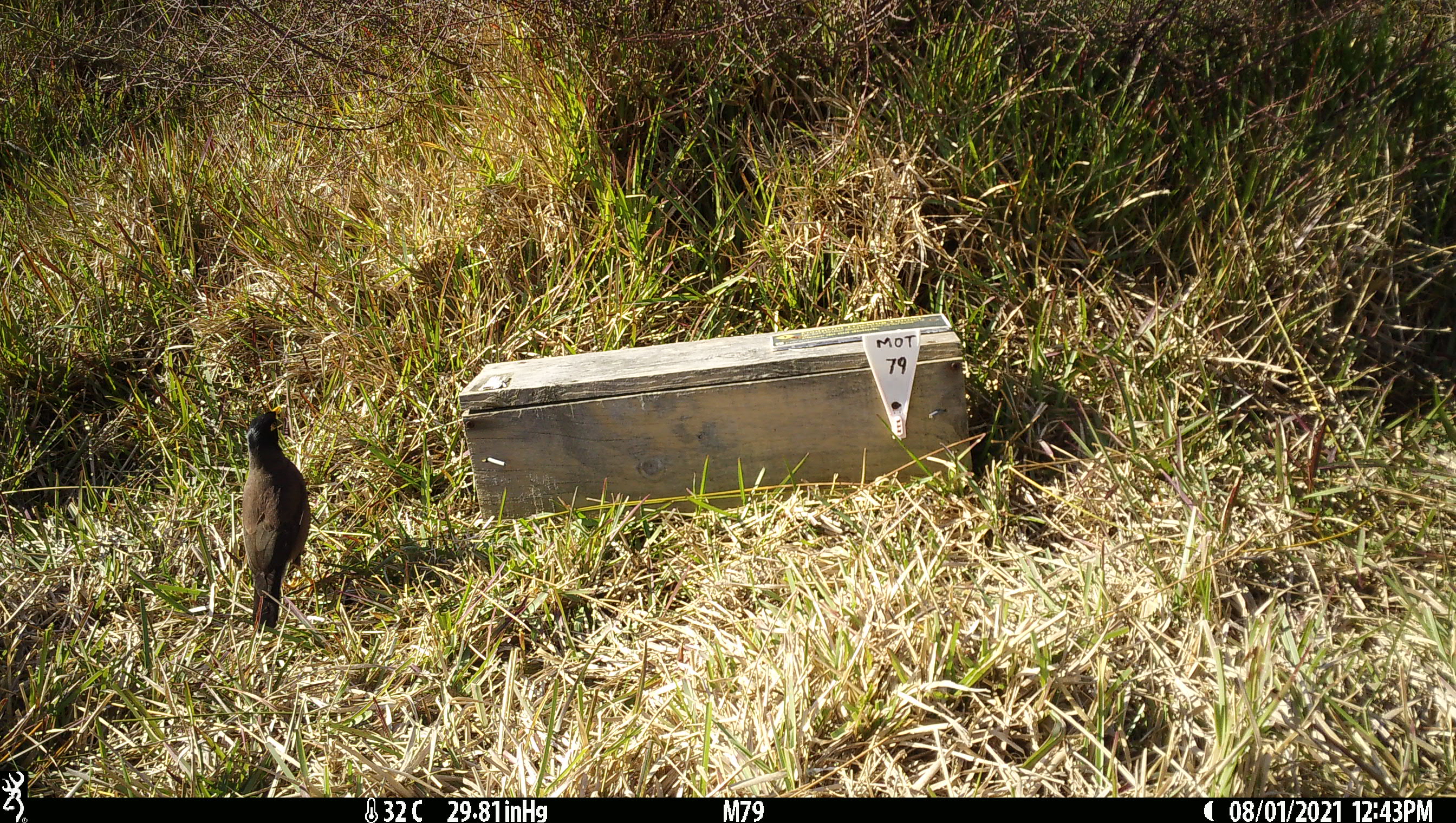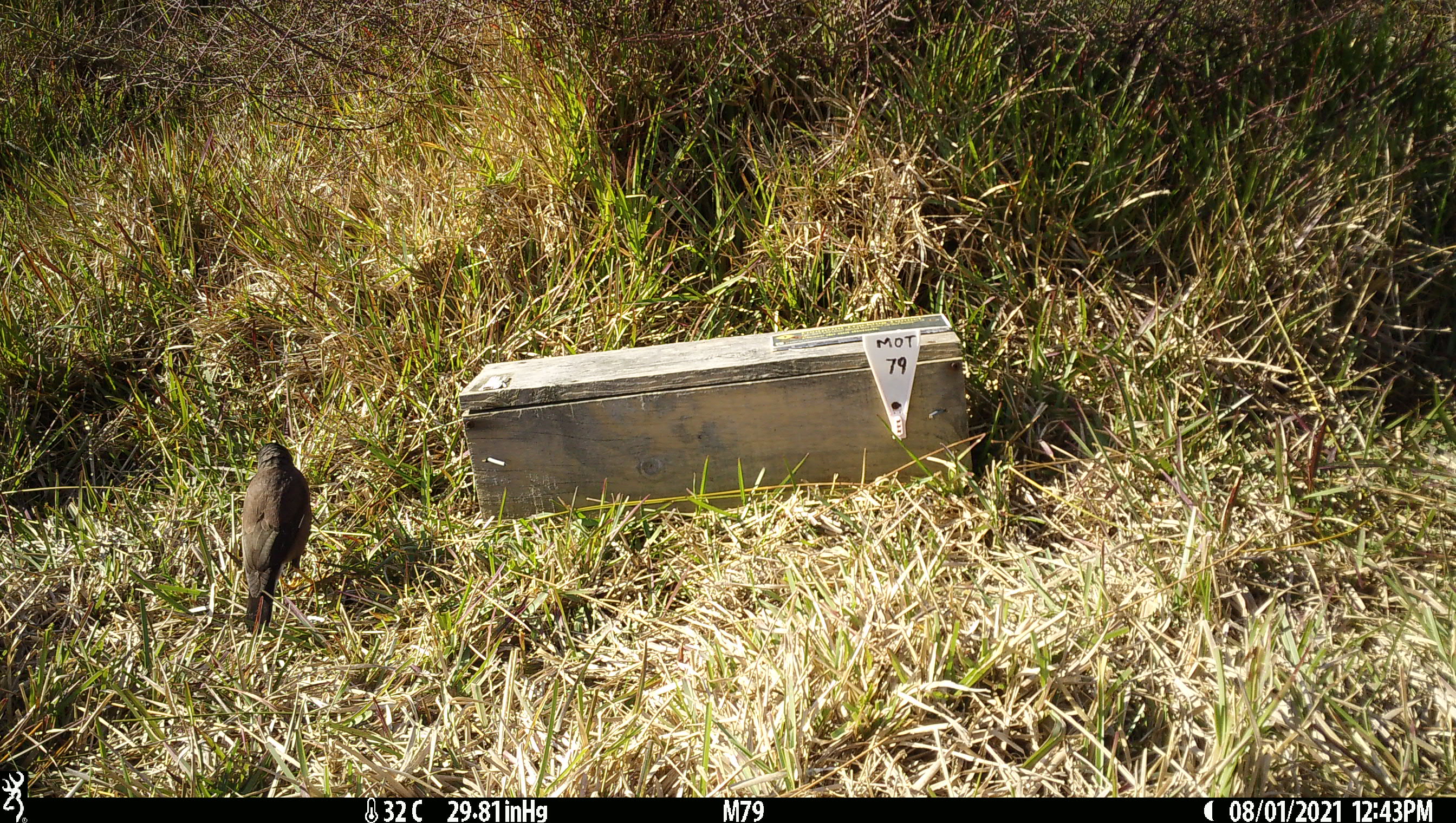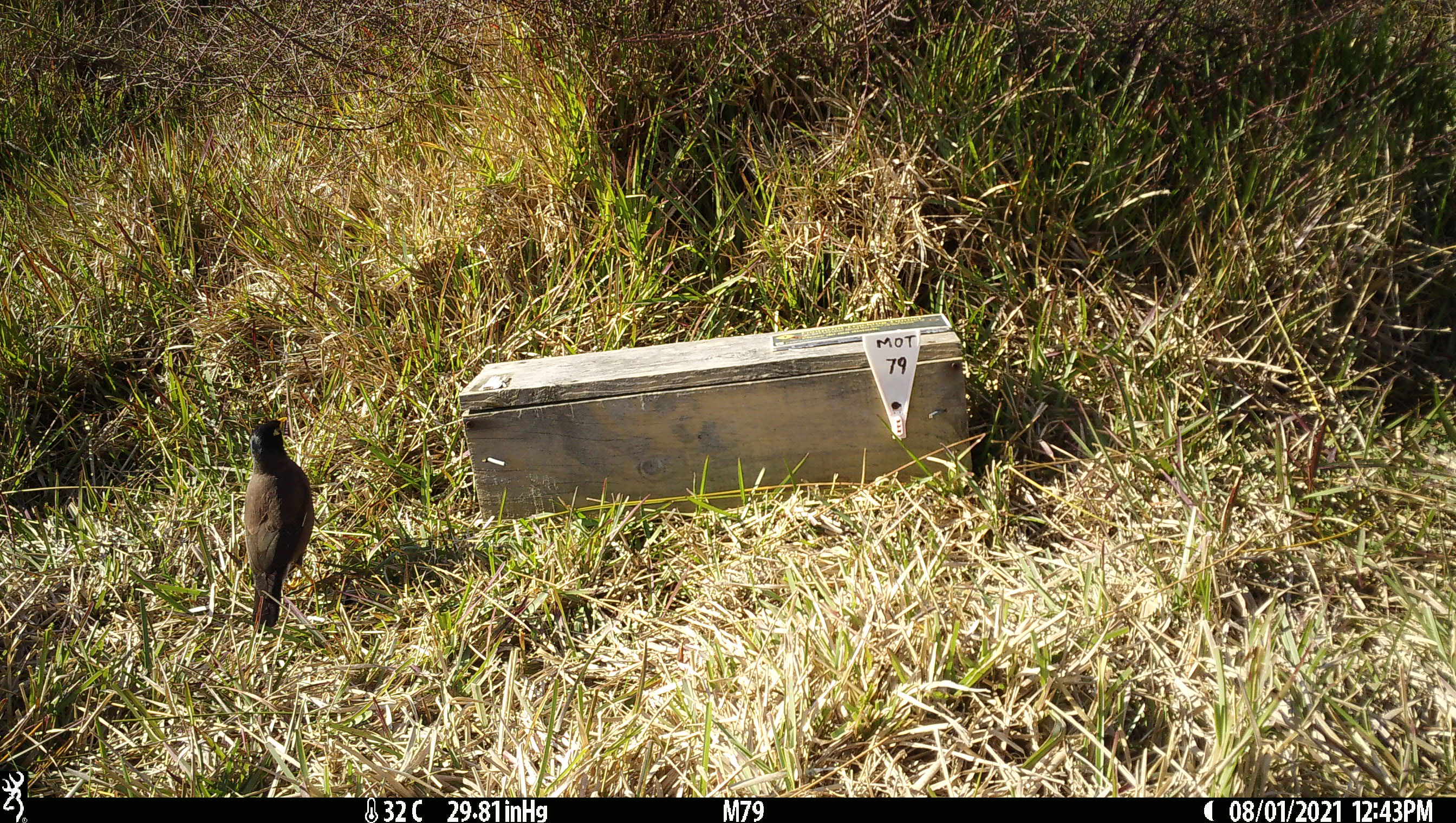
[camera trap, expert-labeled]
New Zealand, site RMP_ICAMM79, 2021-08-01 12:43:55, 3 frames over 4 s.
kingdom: Animalia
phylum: Chordata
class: Aves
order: Passeriformes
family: Sturnidae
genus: Acridotheres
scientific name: Acridotheres tristis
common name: common myna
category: myna